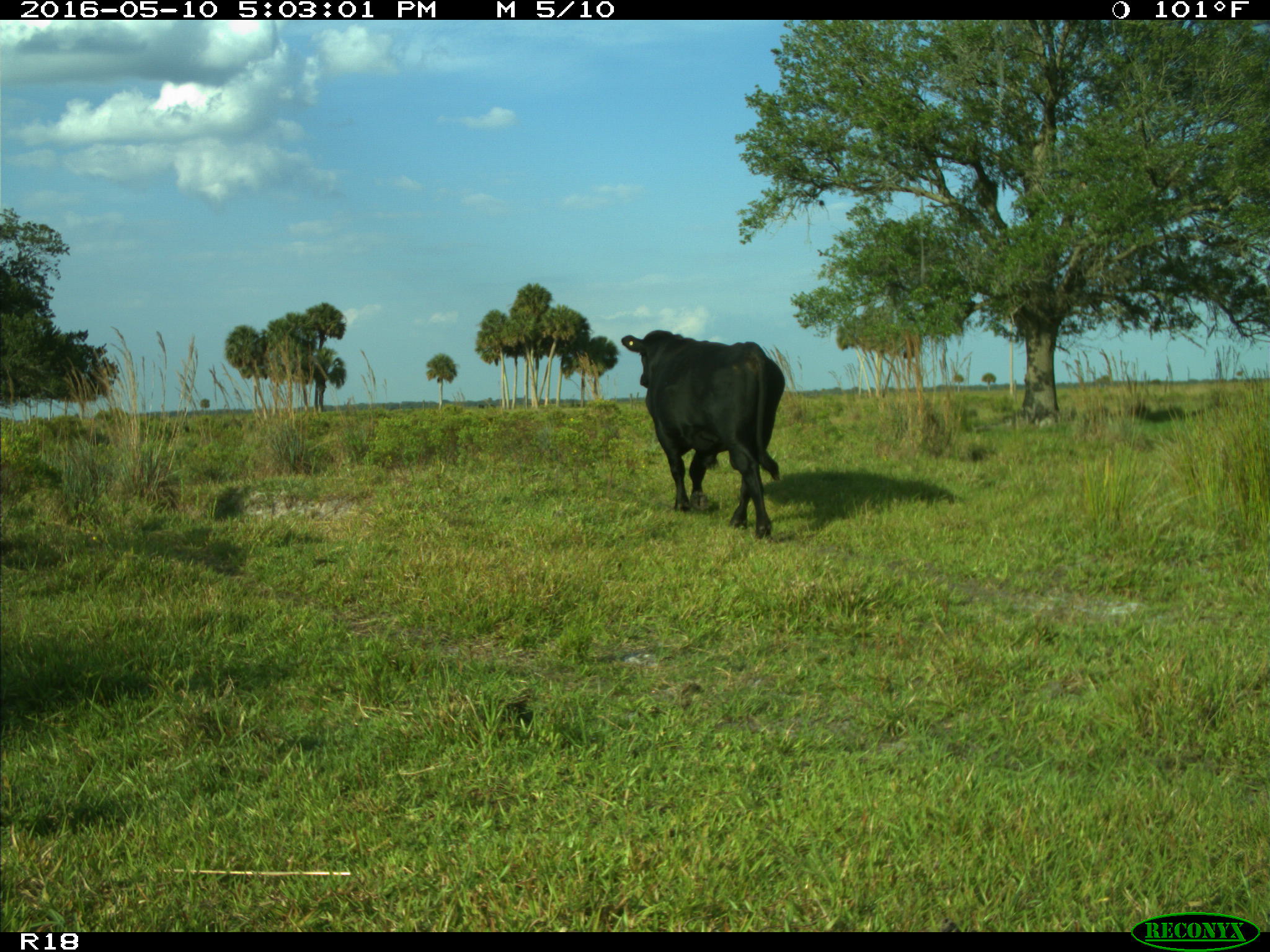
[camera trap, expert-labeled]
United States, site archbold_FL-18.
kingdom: Animalia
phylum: Chordata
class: Mammalia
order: Artiodactyla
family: Bovidae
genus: Bos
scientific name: Bos taurus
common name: domestic cow